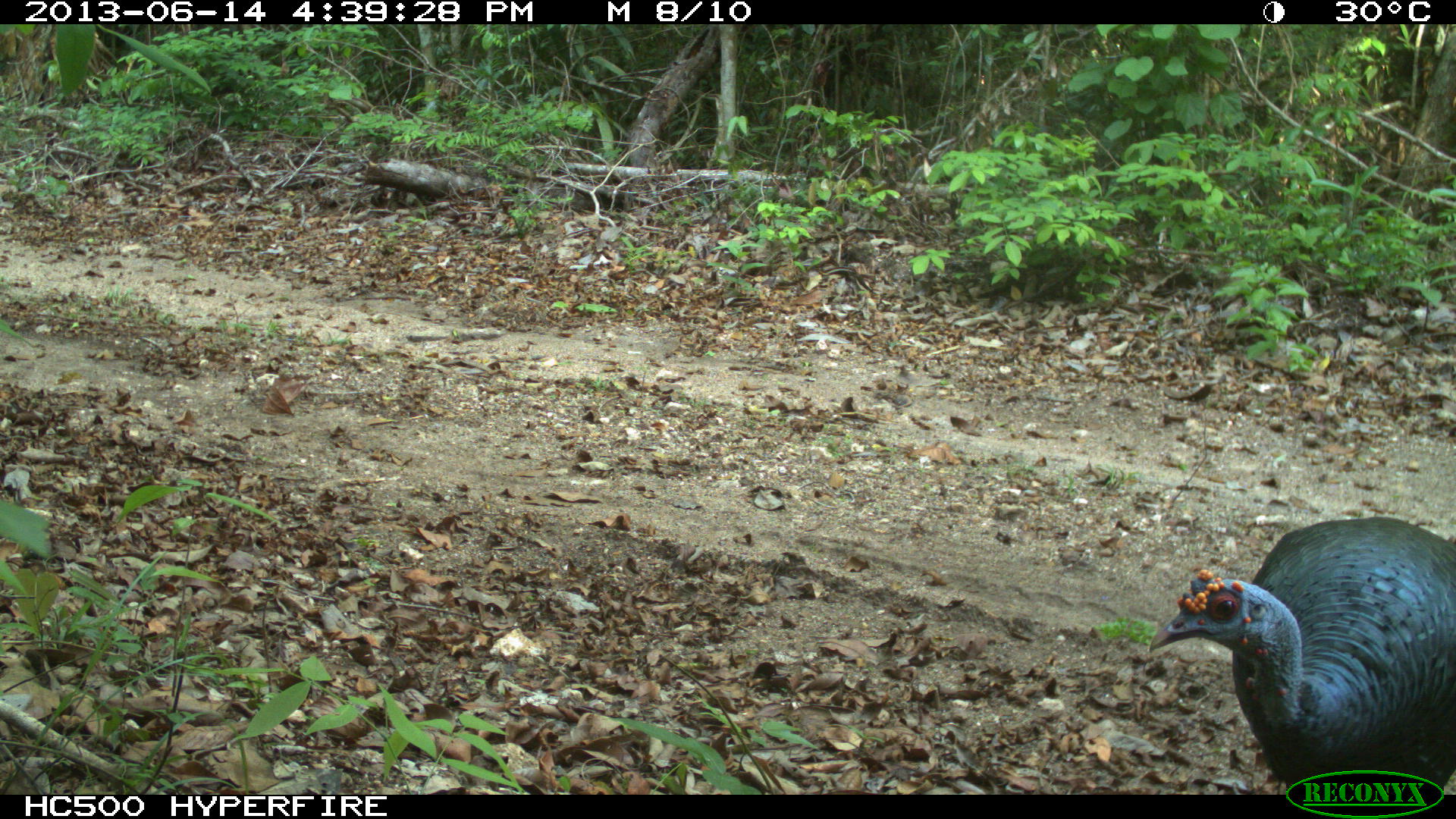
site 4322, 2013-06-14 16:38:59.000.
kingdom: Animalia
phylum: Chordata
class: Aves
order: Galliformes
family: Phasianidae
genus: Meleagris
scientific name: Meleagris ocellata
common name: ocellated turkey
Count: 3.